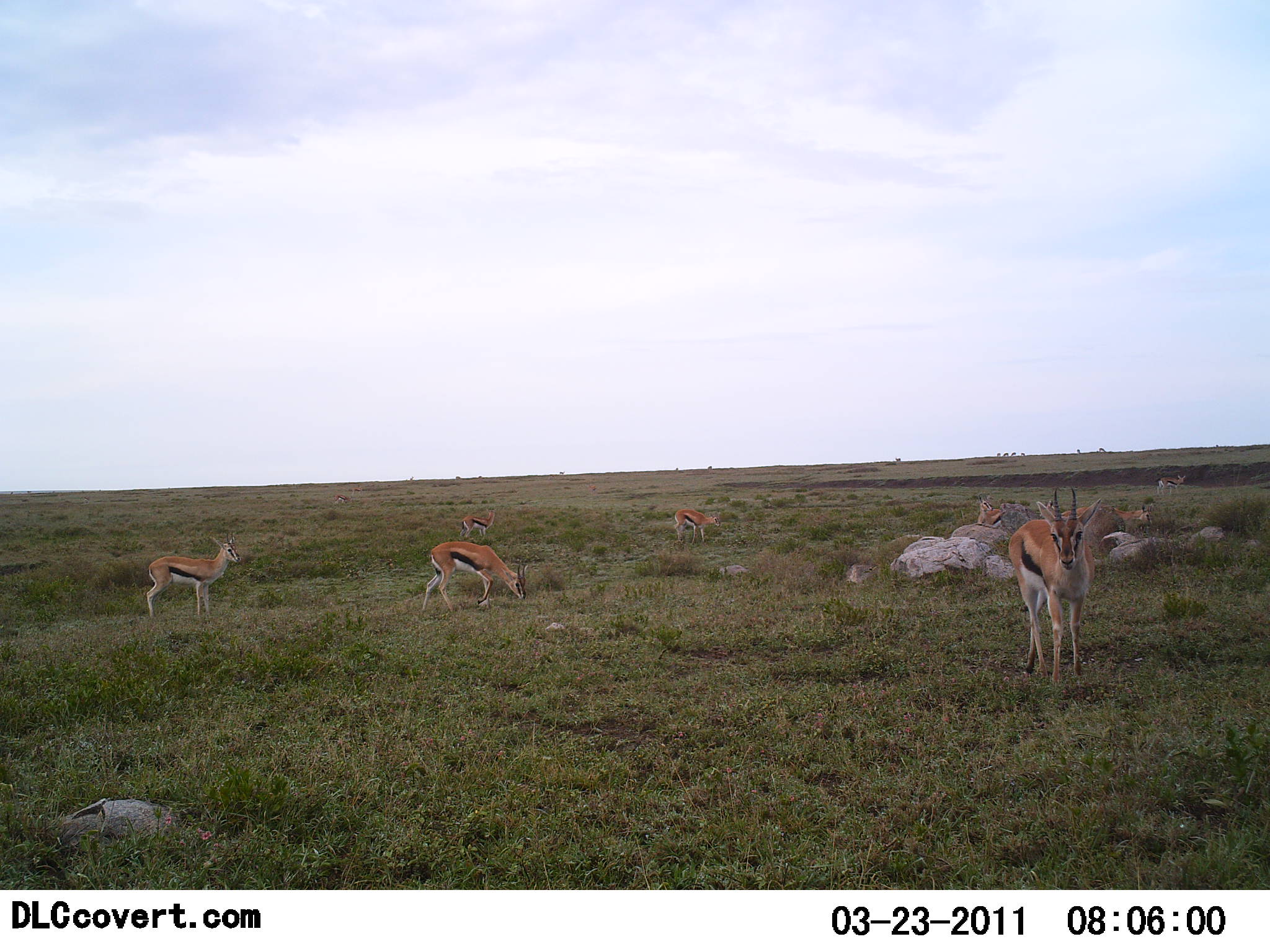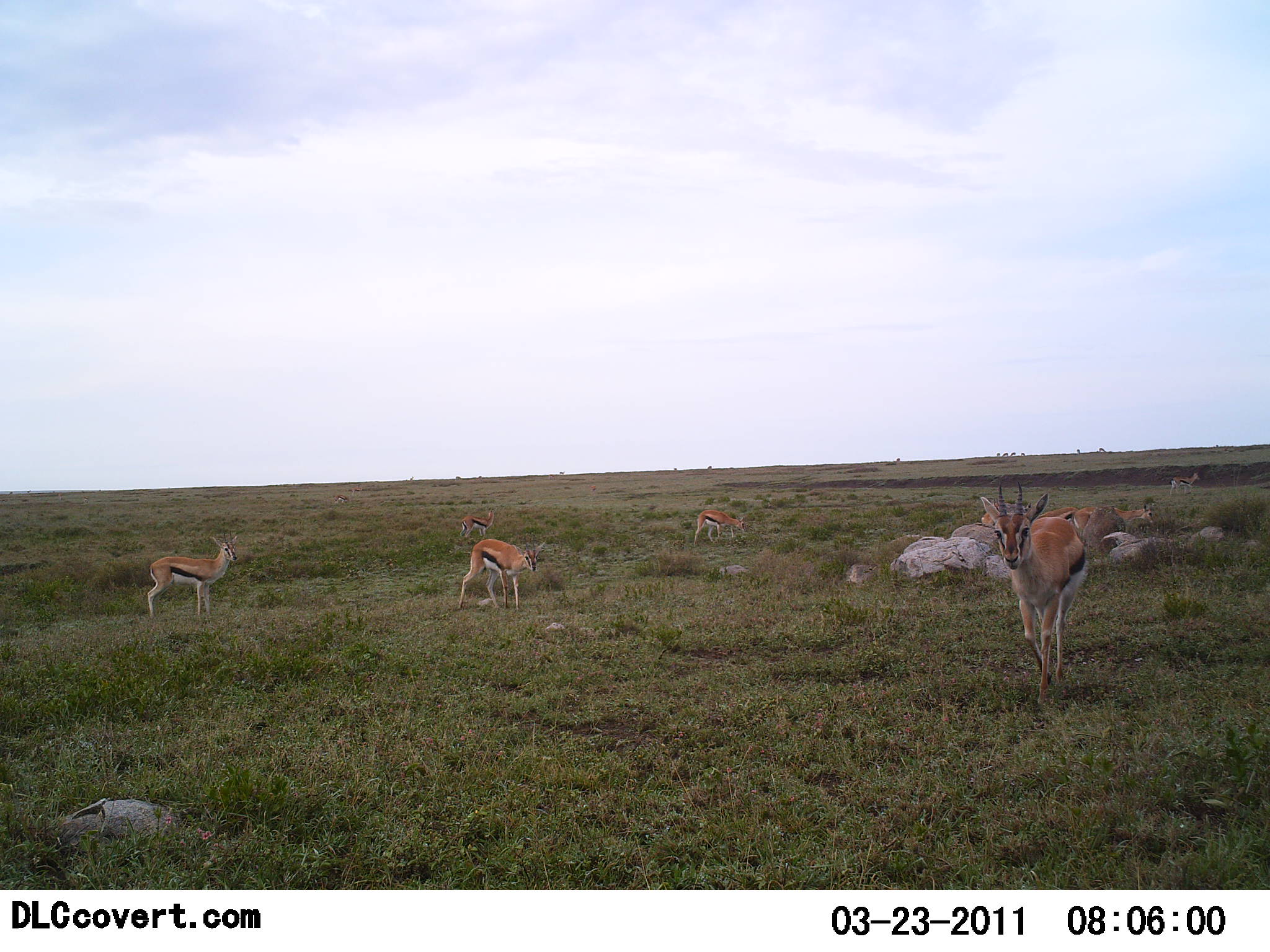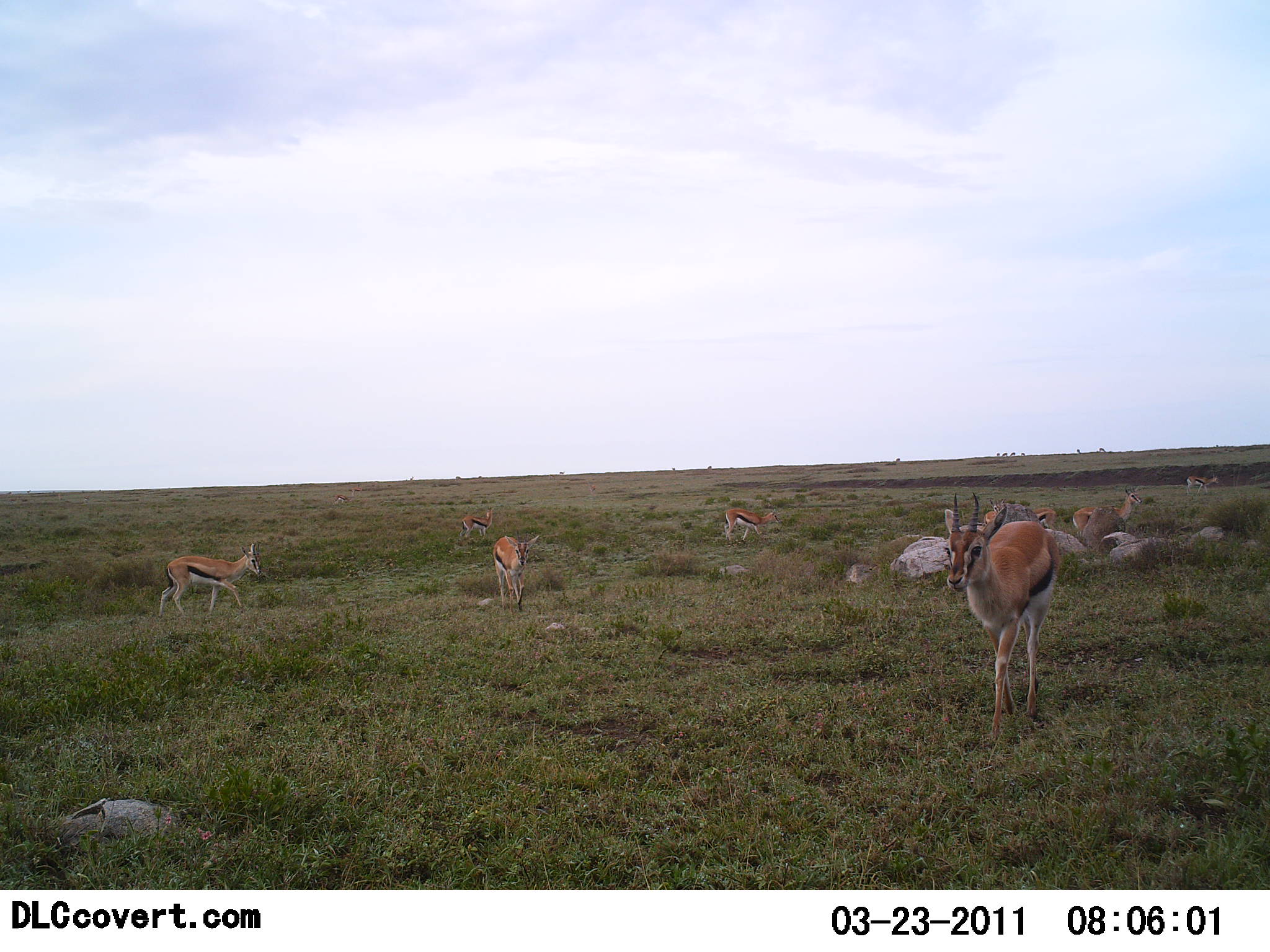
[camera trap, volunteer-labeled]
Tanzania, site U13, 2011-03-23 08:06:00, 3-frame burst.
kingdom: Animalia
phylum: Chordata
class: Mammalia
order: Artiodactyla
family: Bovidae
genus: Eudorcas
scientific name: Eudorcas thomsonii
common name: thomson's gazelle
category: gazellethomsons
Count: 9.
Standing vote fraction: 50%.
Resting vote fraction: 20%.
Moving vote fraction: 100%.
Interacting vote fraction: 0%.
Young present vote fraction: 0%.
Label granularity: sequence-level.